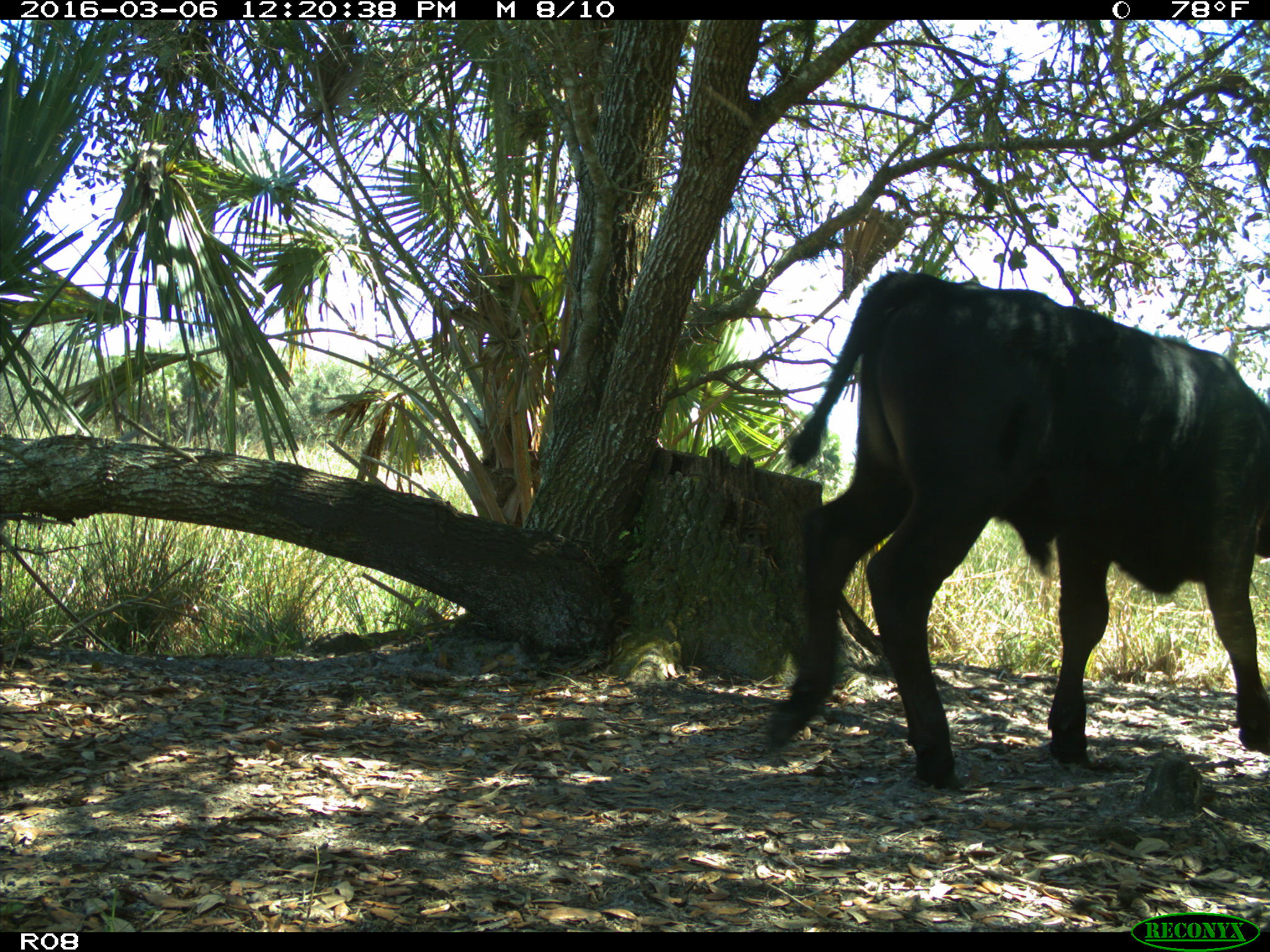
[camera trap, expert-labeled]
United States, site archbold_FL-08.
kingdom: Animalia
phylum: Chordata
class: Mammalia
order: Artiodactyla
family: Bovidae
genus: Bos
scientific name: Bos taurus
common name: domestic cow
Bos taurus (domestic cow).